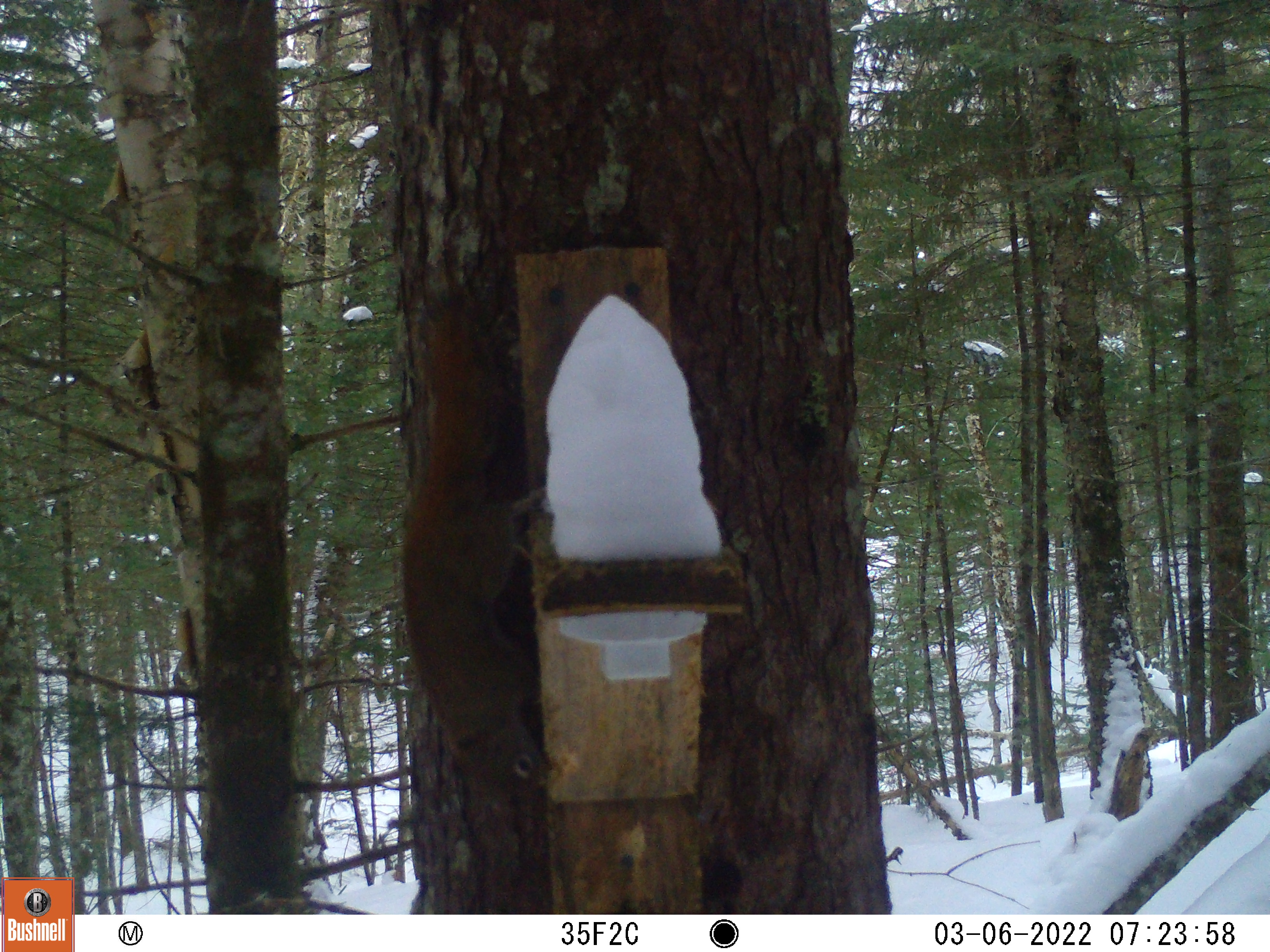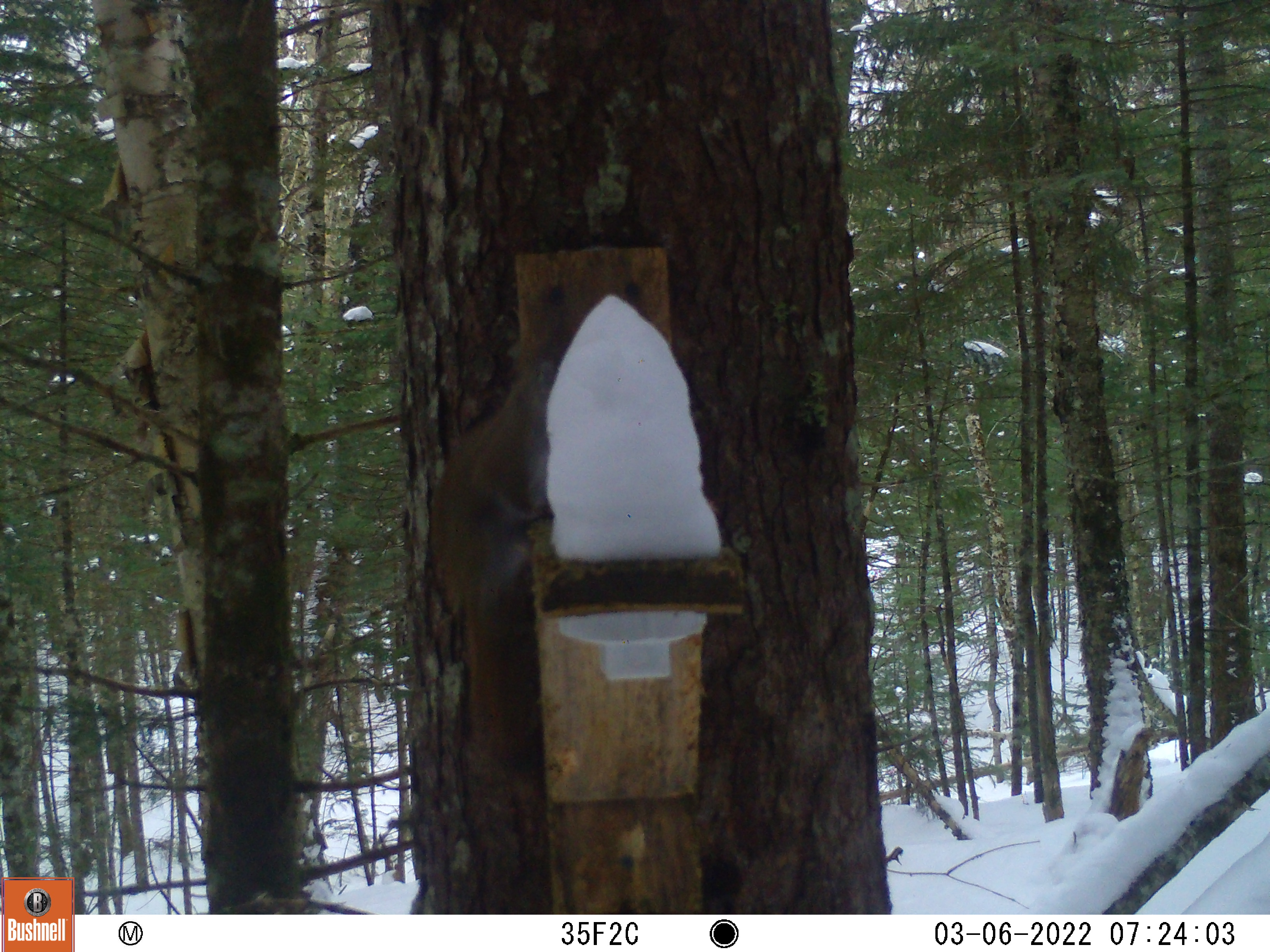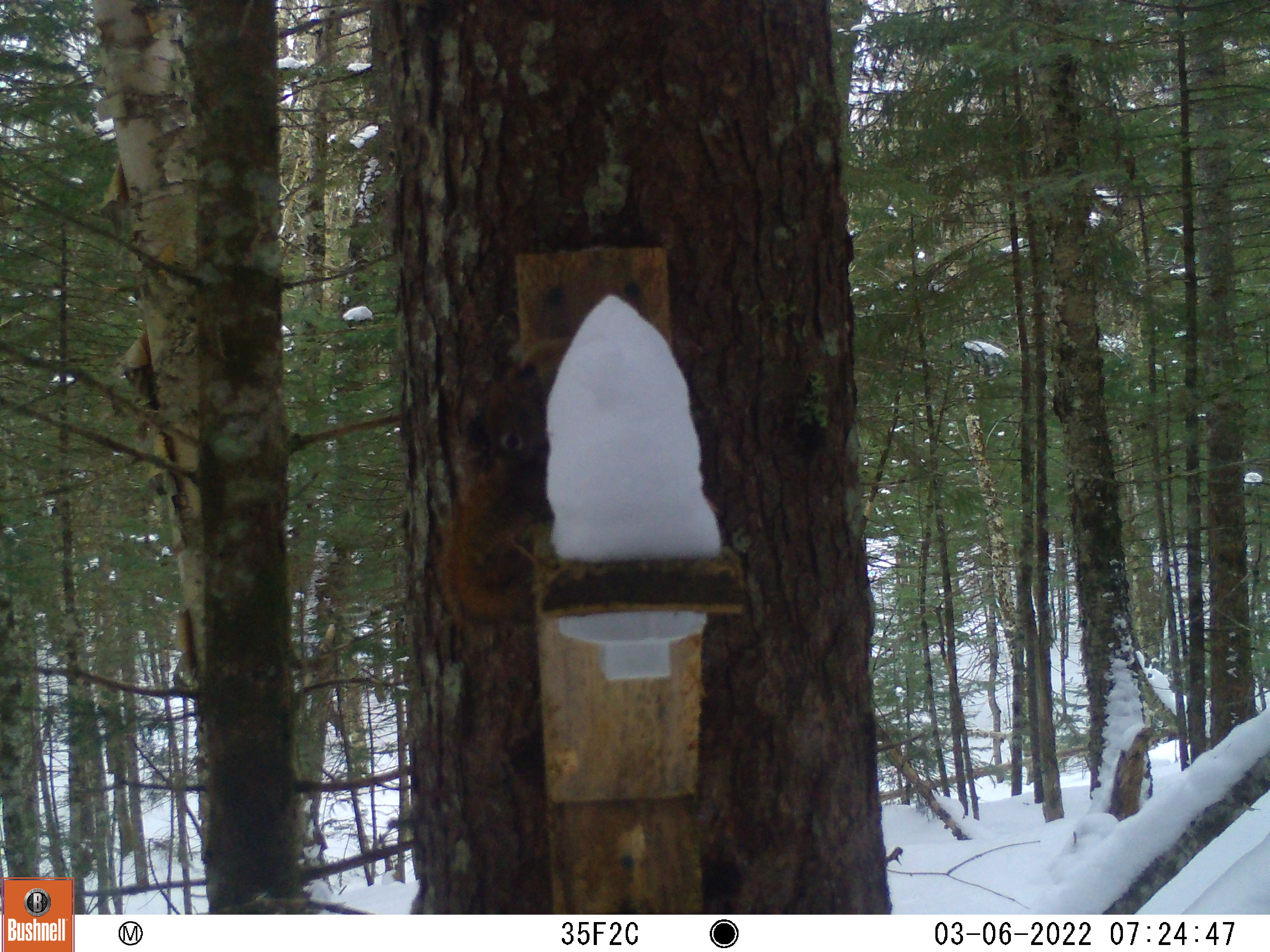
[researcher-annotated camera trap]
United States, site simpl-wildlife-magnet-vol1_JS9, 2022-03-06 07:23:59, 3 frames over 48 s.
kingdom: Animalia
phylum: Chordata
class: Mammalia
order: Rodentia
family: Sciuridae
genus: Tamiasciurus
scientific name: Tamiasciurus hudsonicus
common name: red squirrel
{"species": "red squirrel (Tamiasciurus hudsonicus)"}